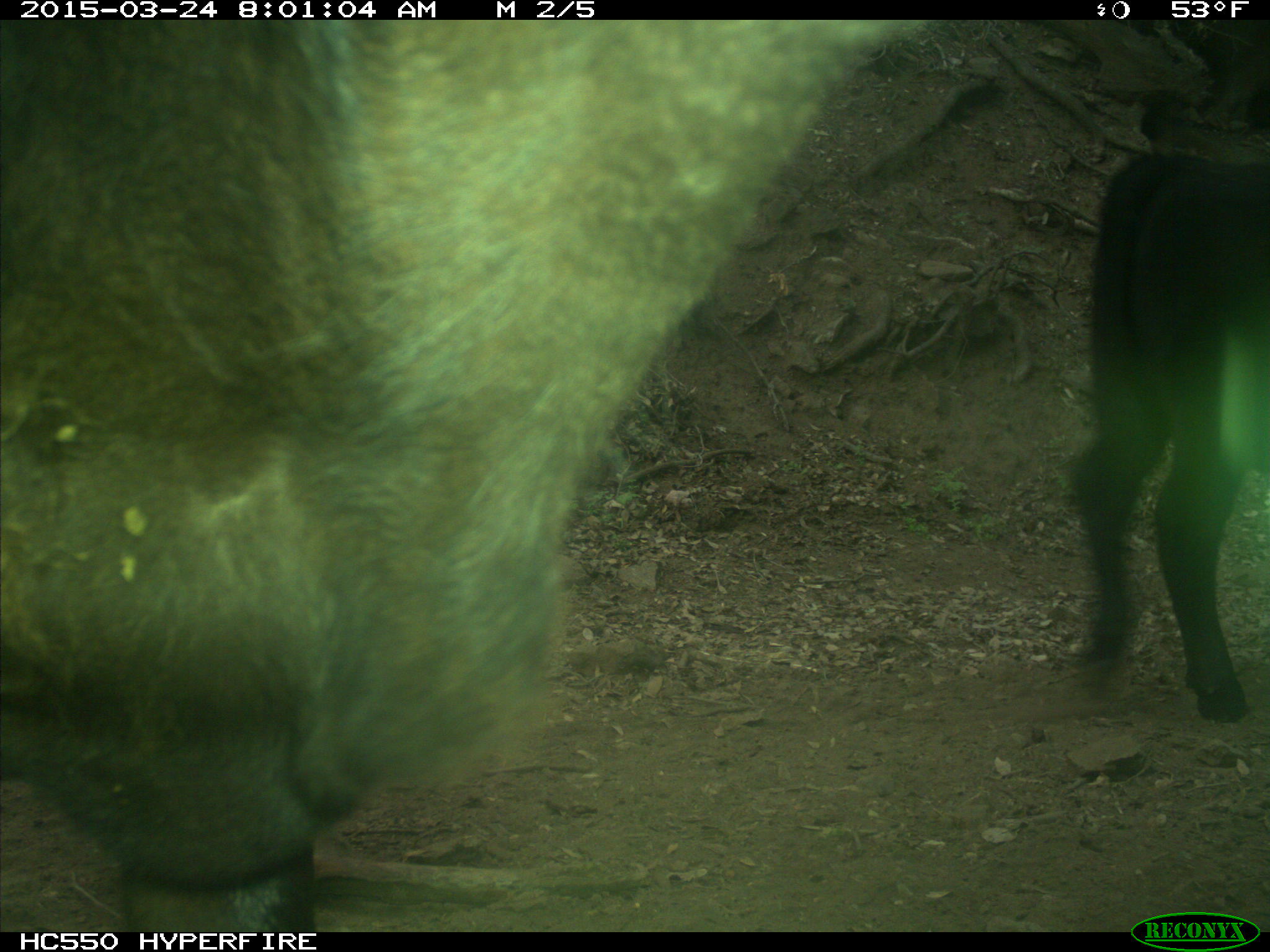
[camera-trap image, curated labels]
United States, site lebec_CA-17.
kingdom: Animalia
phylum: Chordata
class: Mammalia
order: Artiodactyla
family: Bovidae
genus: Bos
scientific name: Bos taurus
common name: domestic cow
Bos taurus (domestic cow).